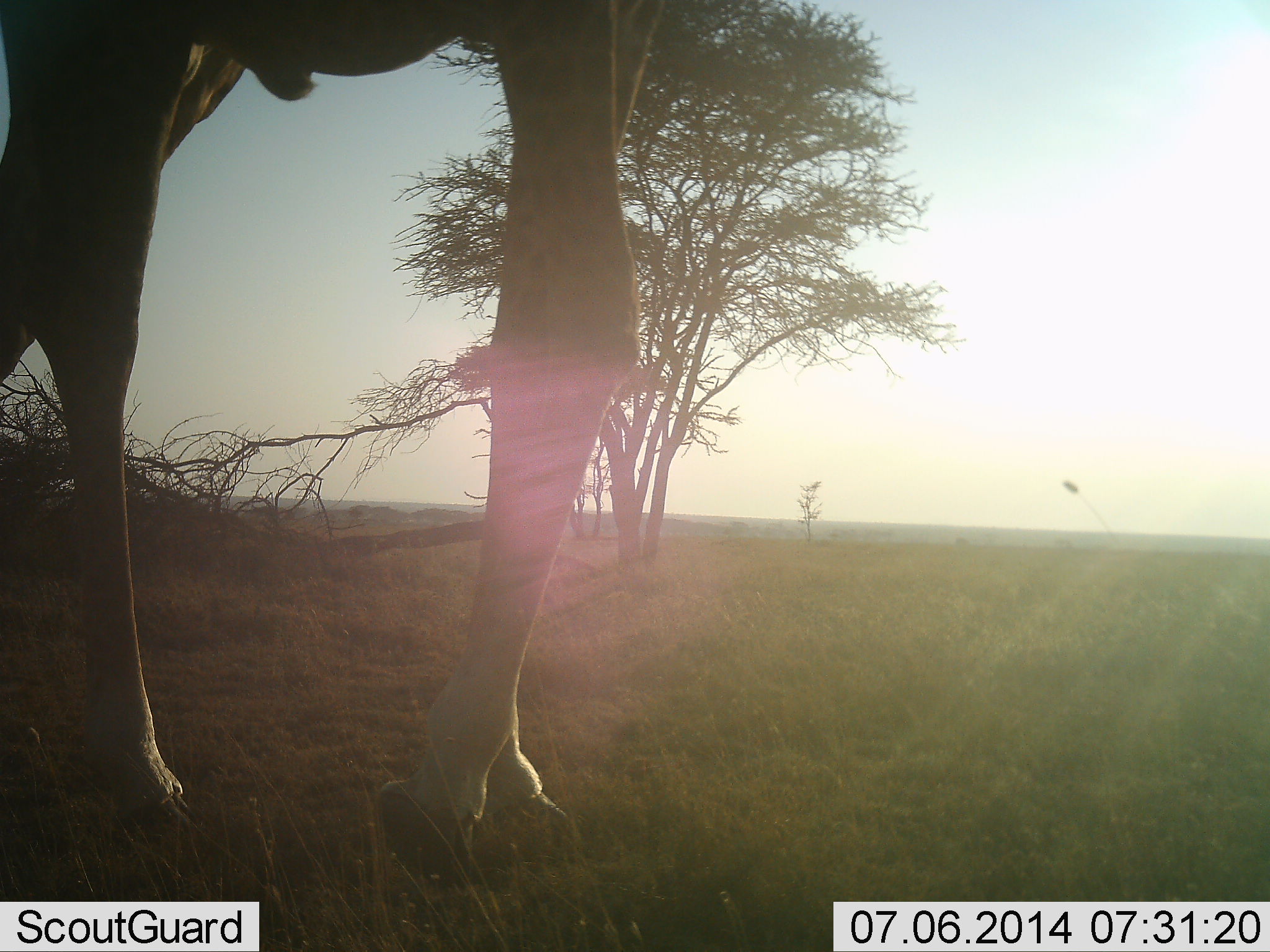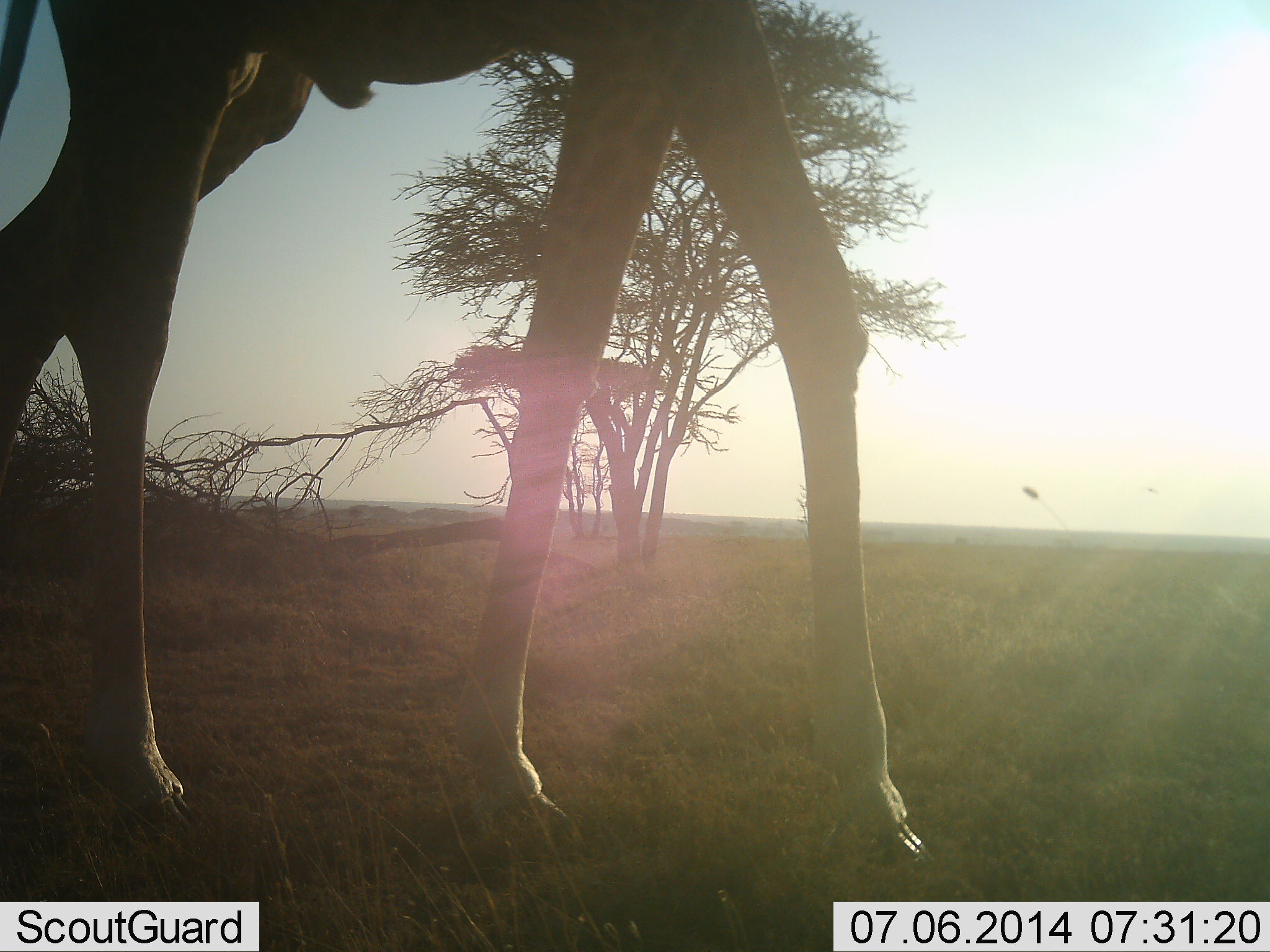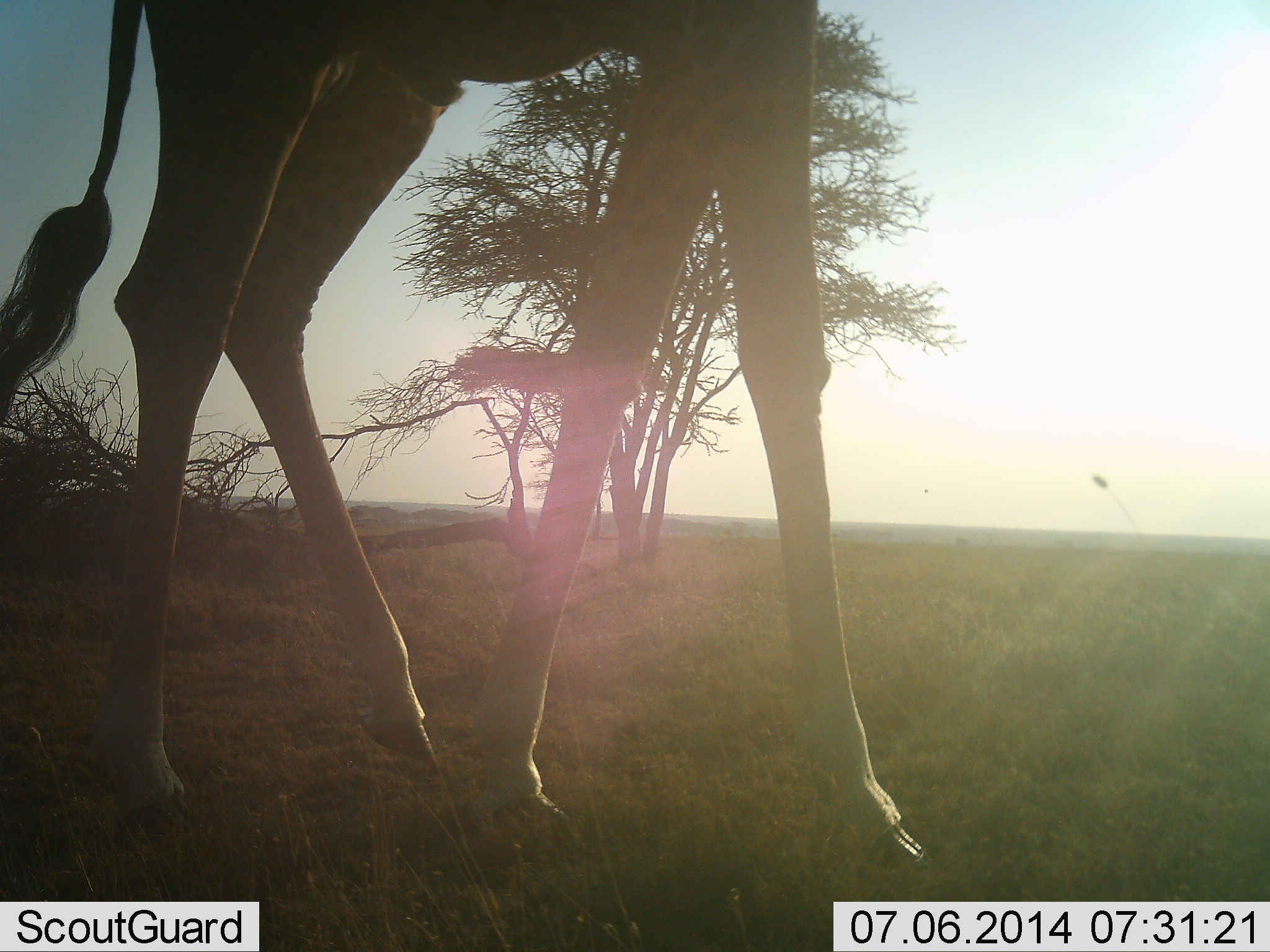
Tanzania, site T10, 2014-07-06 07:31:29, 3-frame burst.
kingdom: Animalia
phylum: Chordata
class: Mammalia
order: Artiodactyla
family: Giraffidae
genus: Giraffa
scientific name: Giraffa camelopardalis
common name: giraffe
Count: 1.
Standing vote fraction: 18%.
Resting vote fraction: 0%.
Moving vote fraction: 82%.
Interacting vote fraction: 0%.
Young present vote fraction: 0%.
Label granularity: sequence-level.